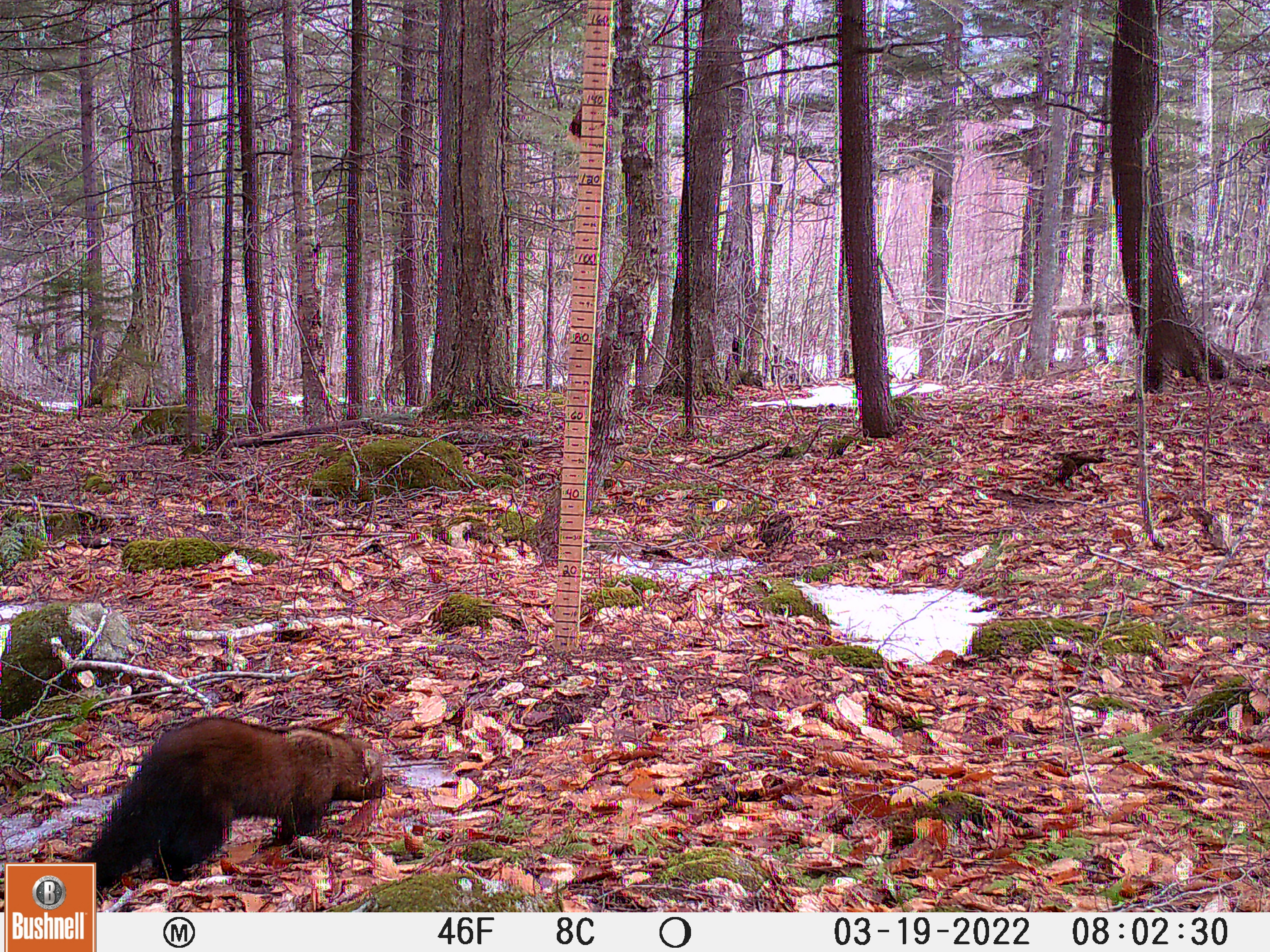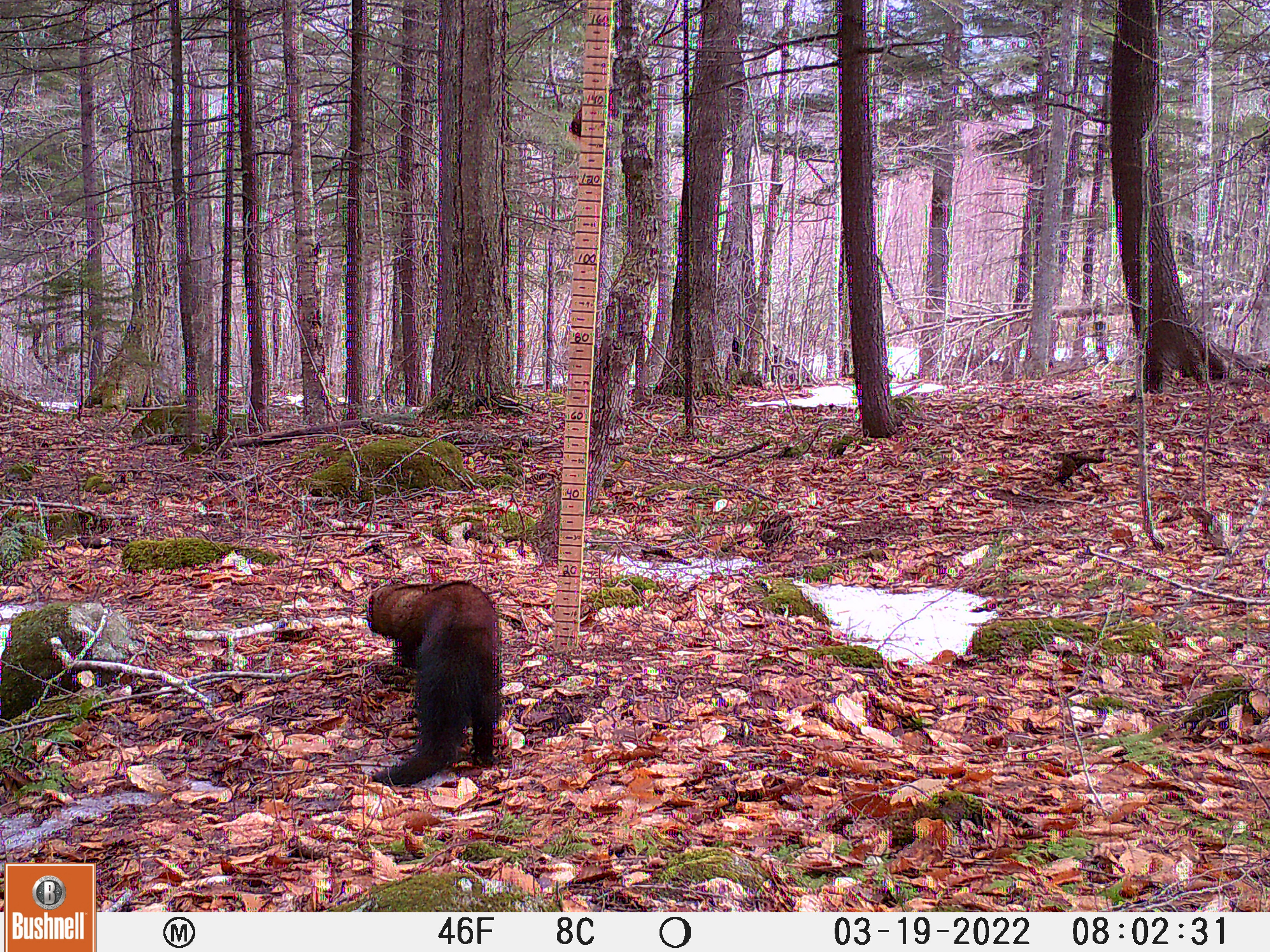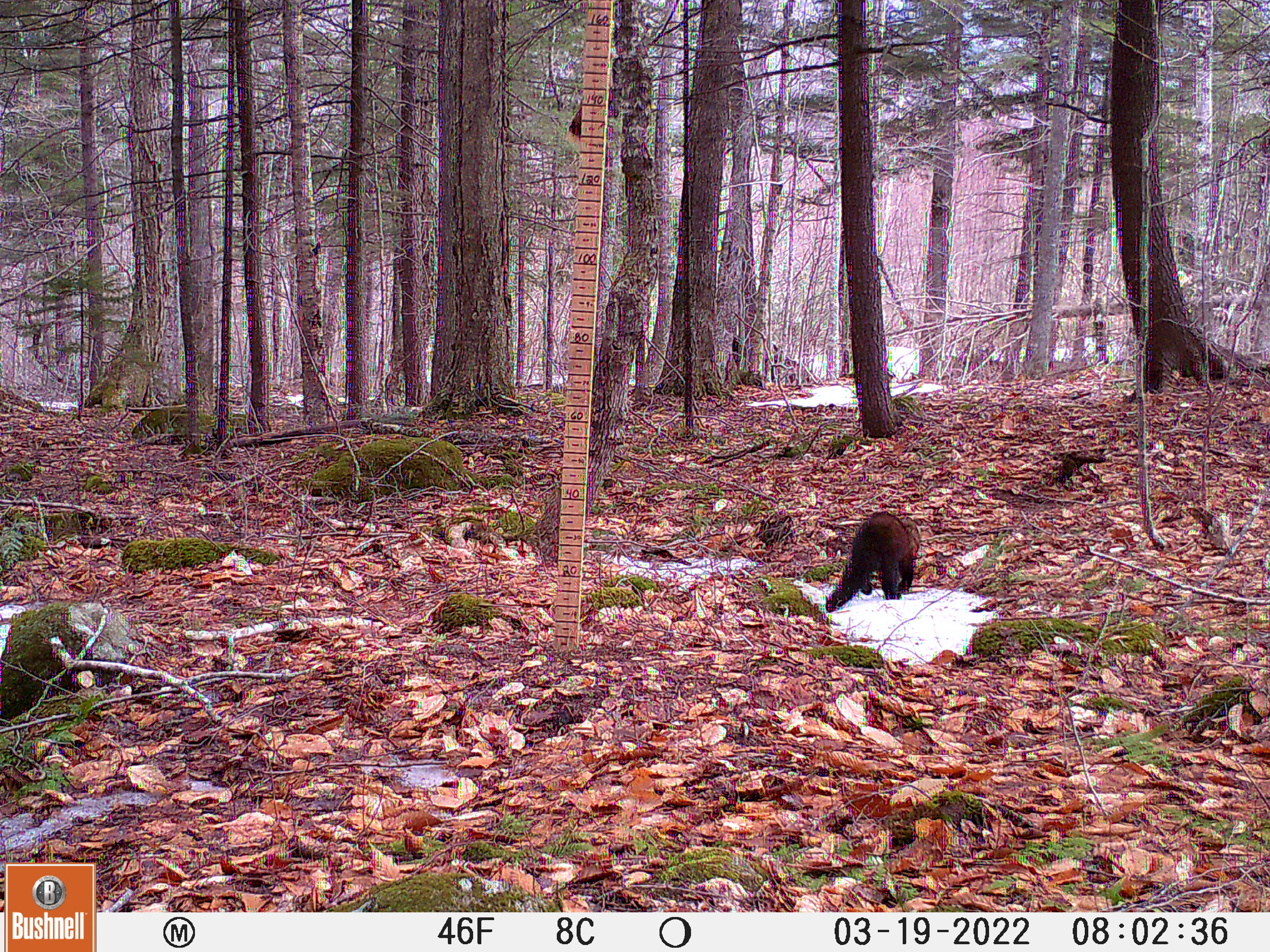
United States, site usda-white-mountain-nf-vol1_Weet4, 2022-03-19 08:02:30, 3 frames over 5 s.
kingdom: Animalia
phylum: Chordata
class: Mammalia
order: Carnivora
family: Mustelidae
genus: Pekania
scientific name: Pekania pennanti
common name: fisher